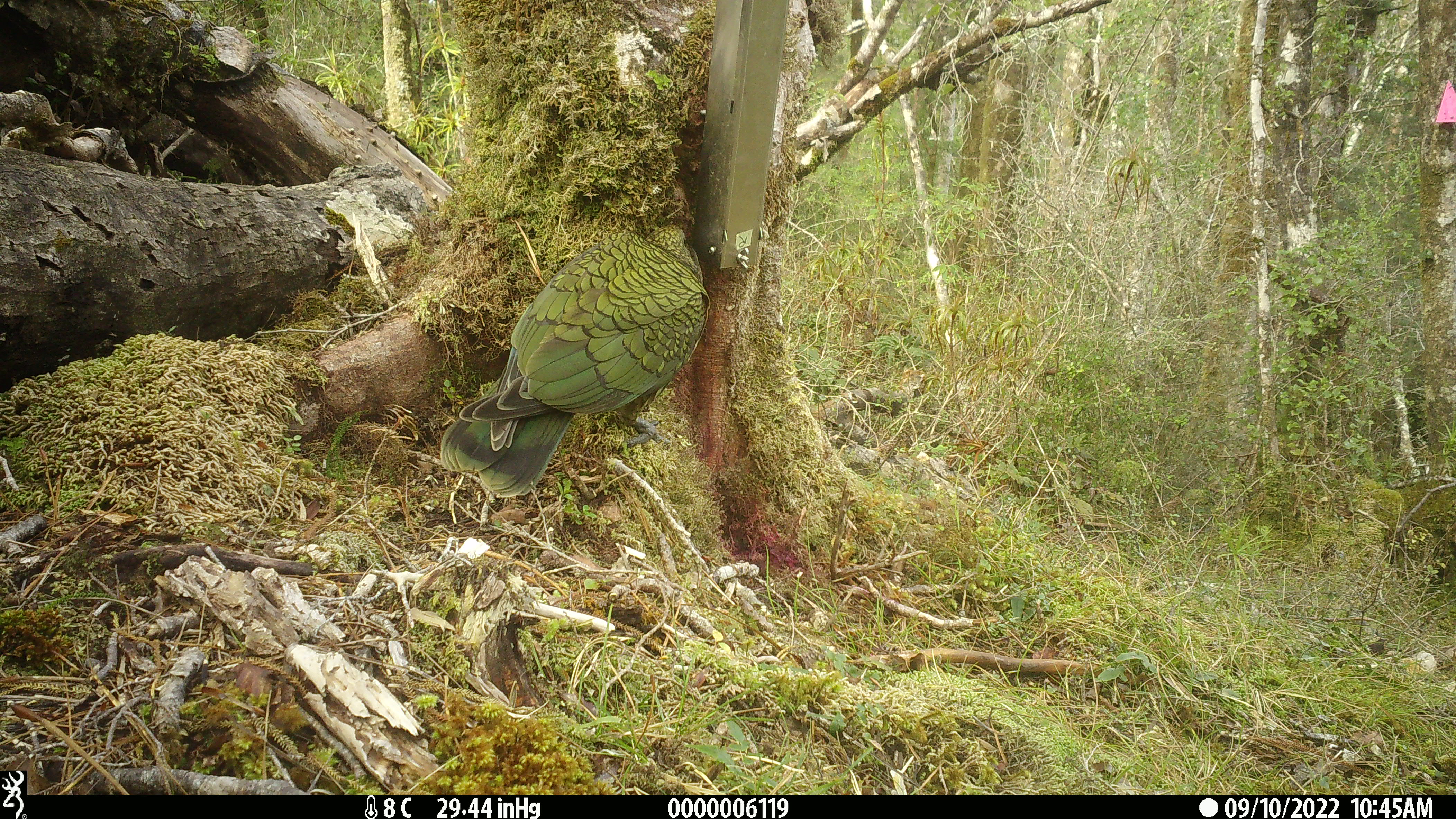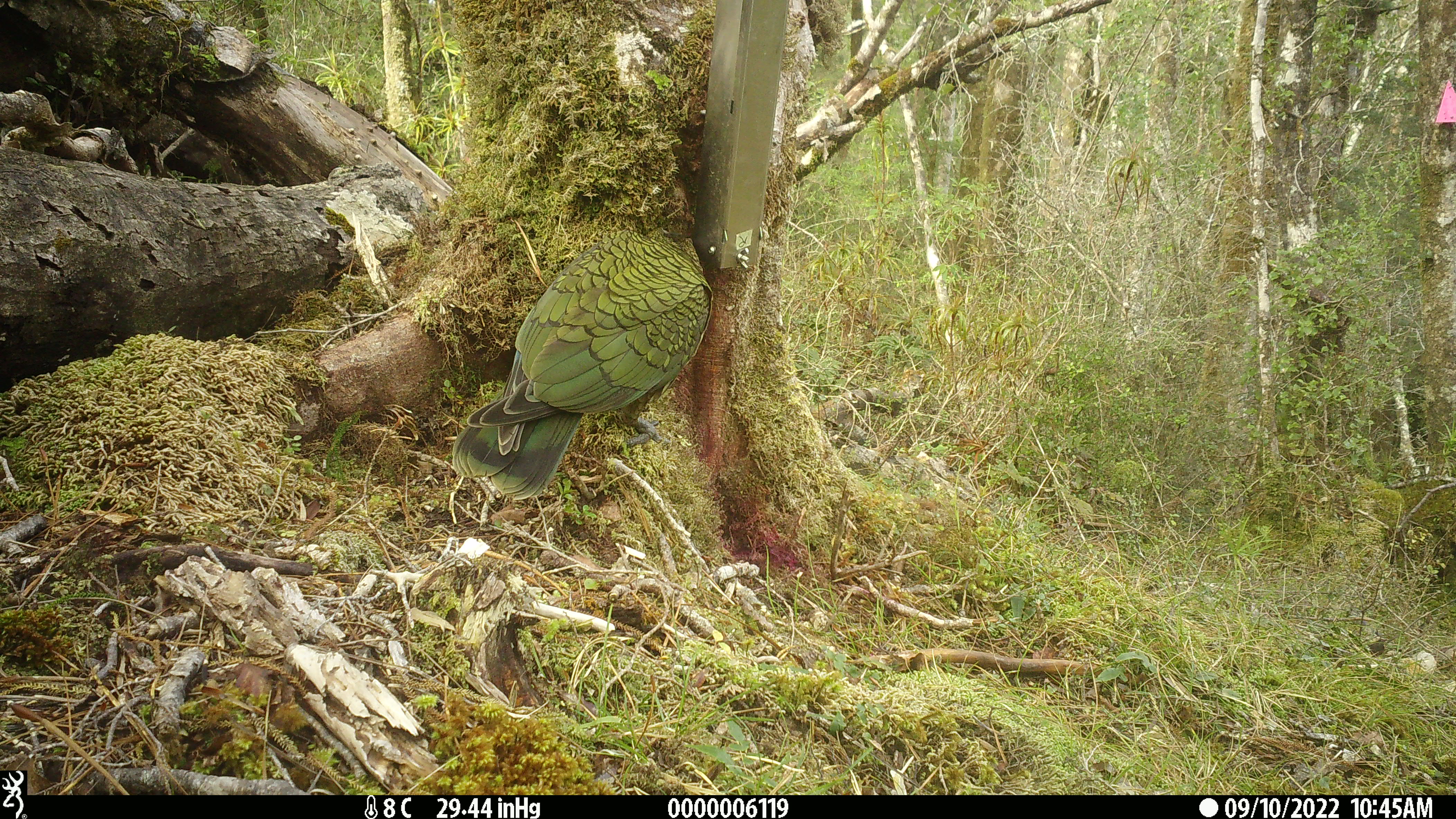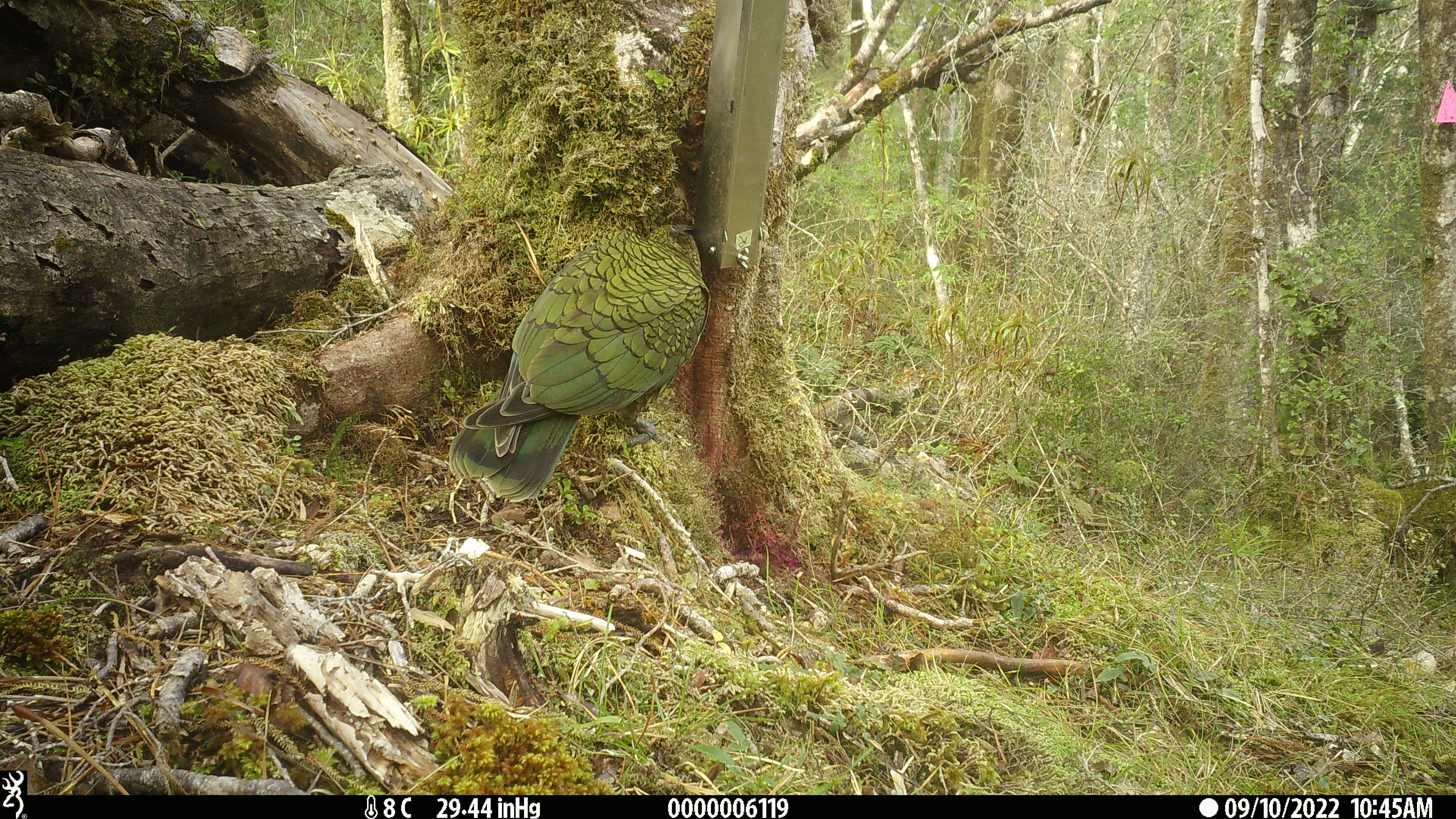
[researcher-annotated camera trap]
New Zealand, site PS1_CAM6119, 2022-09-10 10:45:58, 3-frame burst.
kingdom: Animalia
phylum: Chordata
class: Aves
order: Psittaciformes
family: Strigopidae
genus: Nestor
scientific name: Nestor notabilis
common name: kea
Kea (Nestor notabilis).